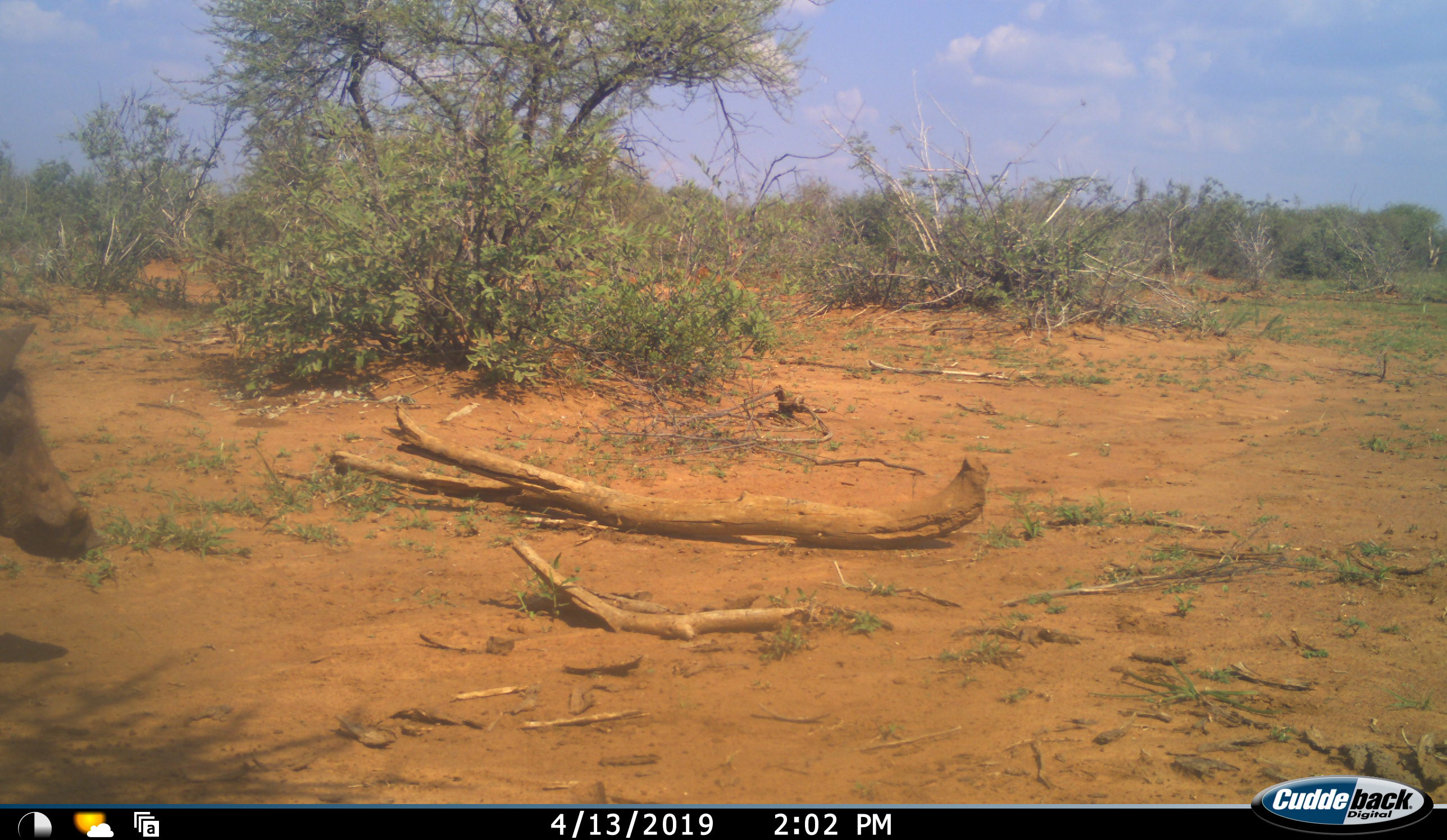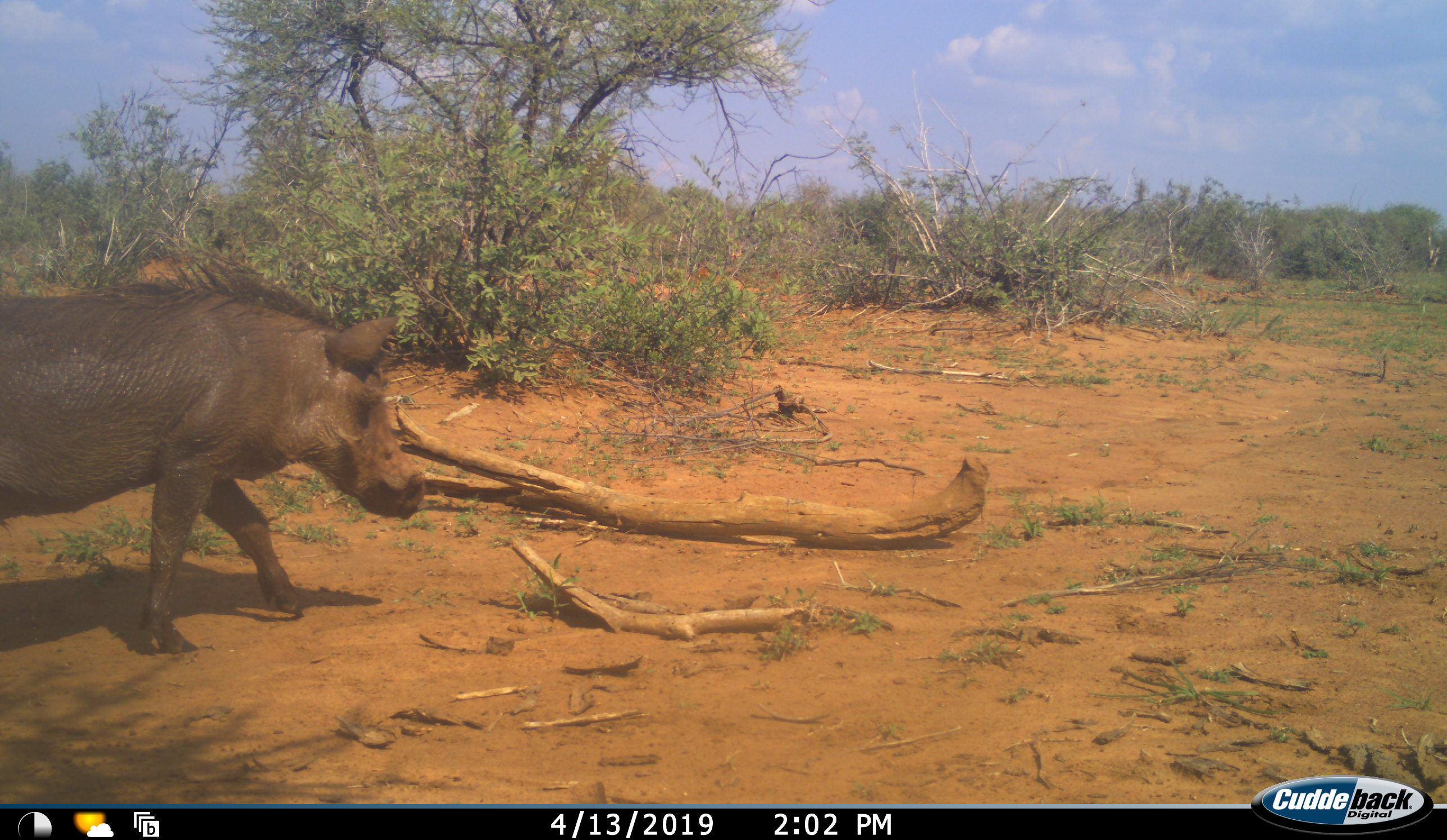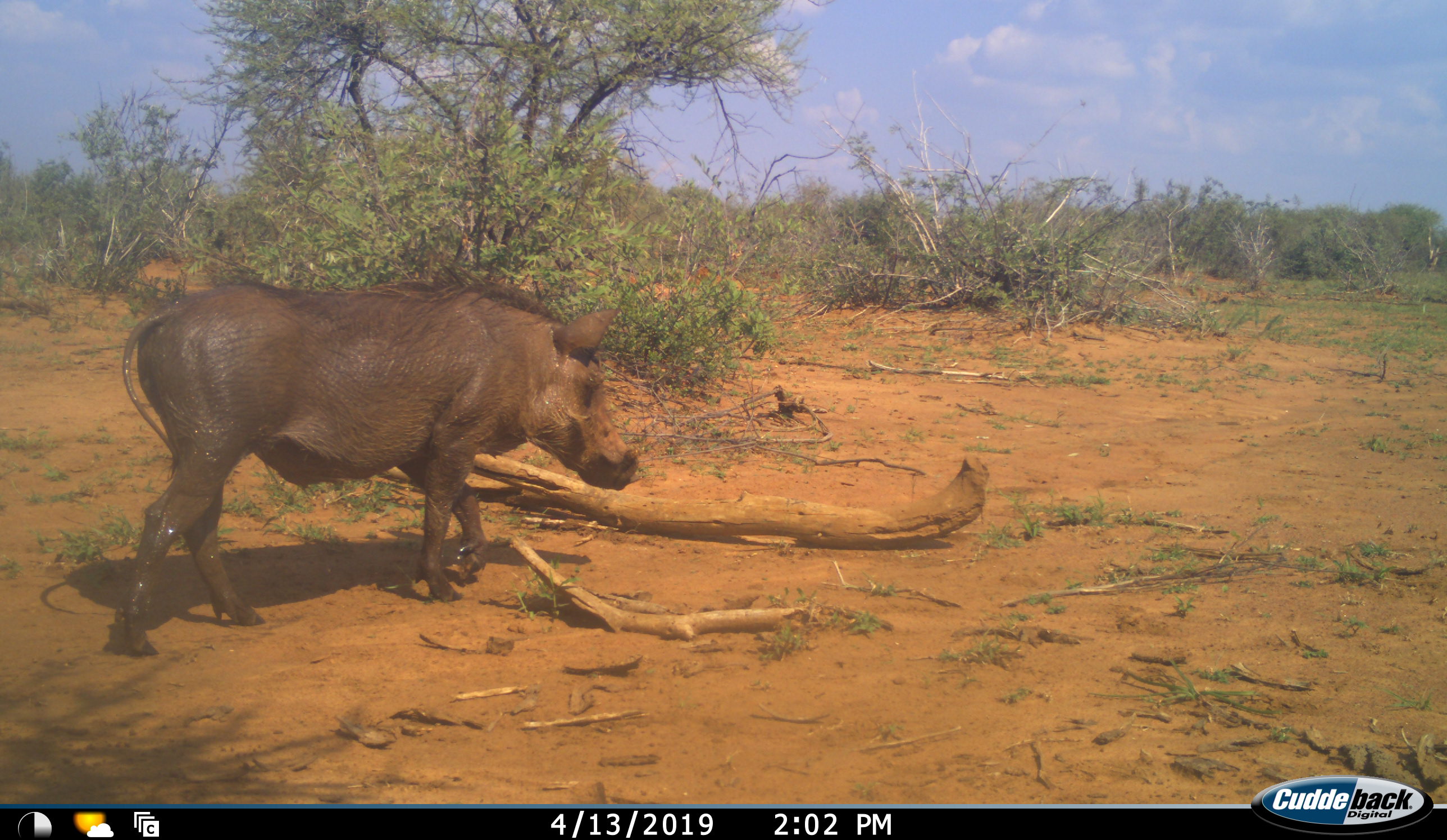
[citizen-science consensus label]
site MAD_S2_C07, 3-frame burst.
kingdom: Animalia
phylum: Chordata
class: Mammalia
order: Artiodactyla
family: Suidae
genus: Phacochoerus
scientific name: Phacochoerus africanus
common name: warthog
Warthog (Phacochoerus africanus), count 1. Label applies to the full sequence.